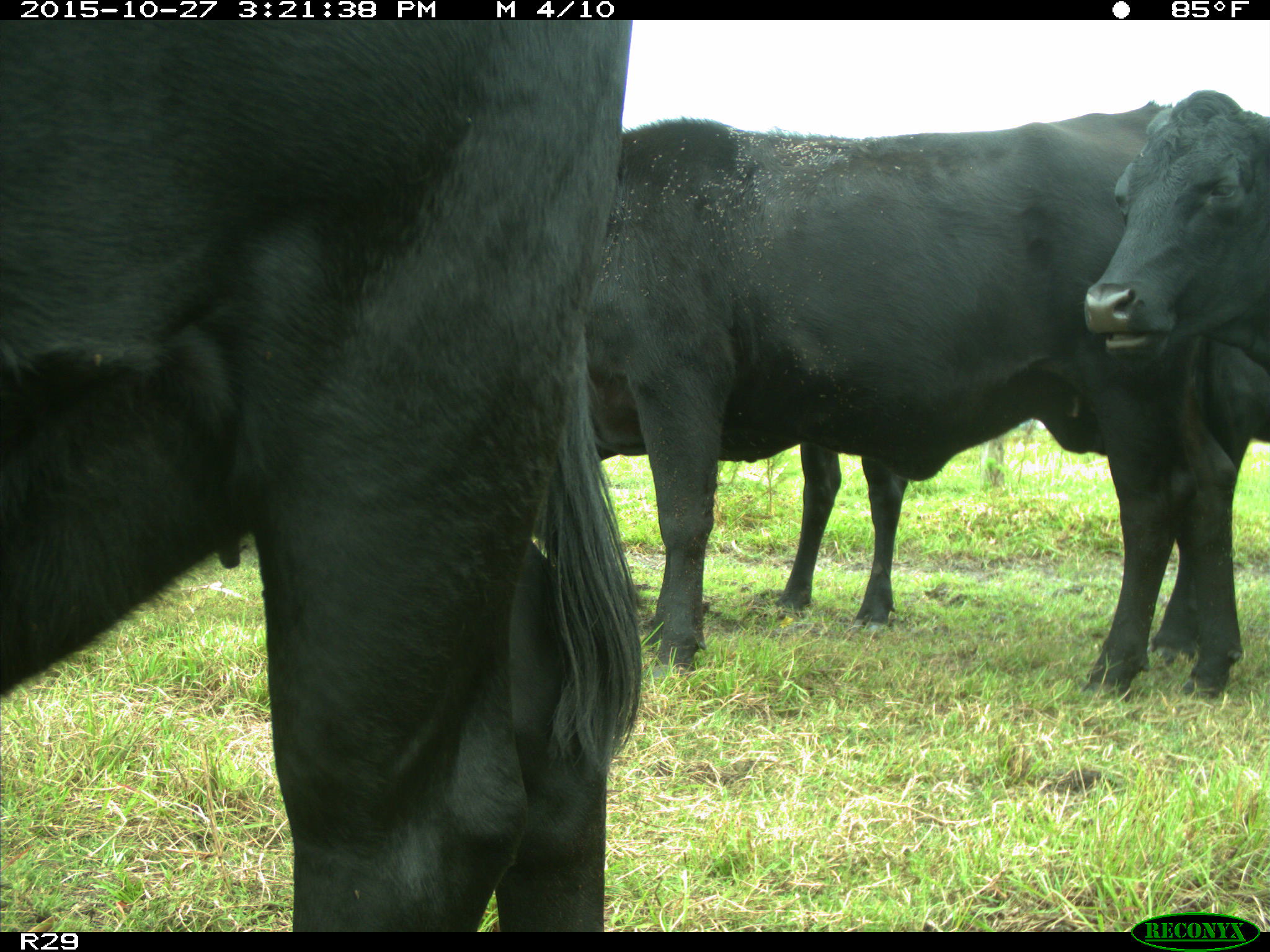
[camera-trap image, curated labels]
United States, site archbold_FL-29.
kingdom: Animalia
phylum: Chordata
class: Mammalia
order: Artiodactyla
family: Bovidae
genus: Bos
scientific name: Bos taurus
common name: domestic cow